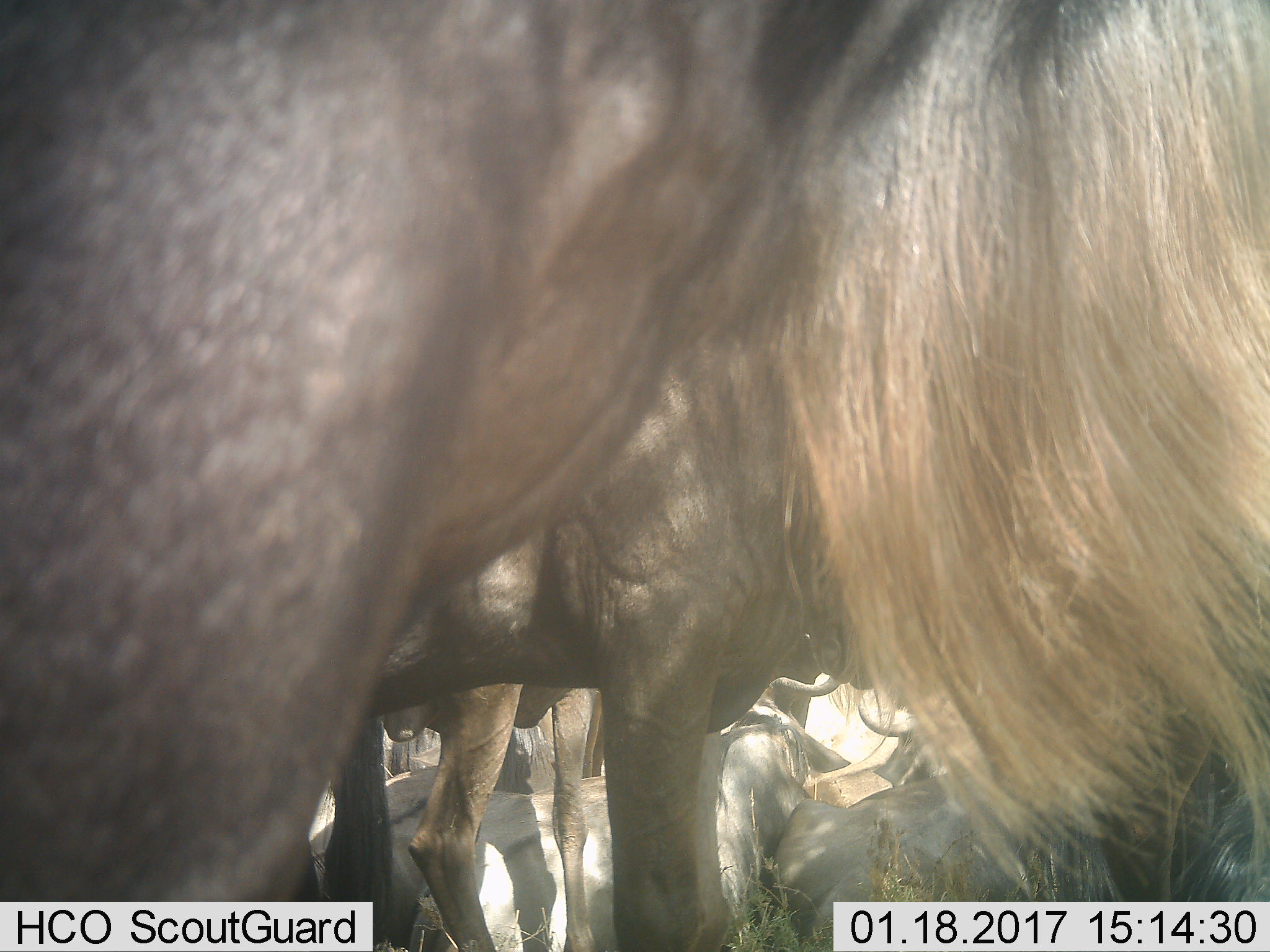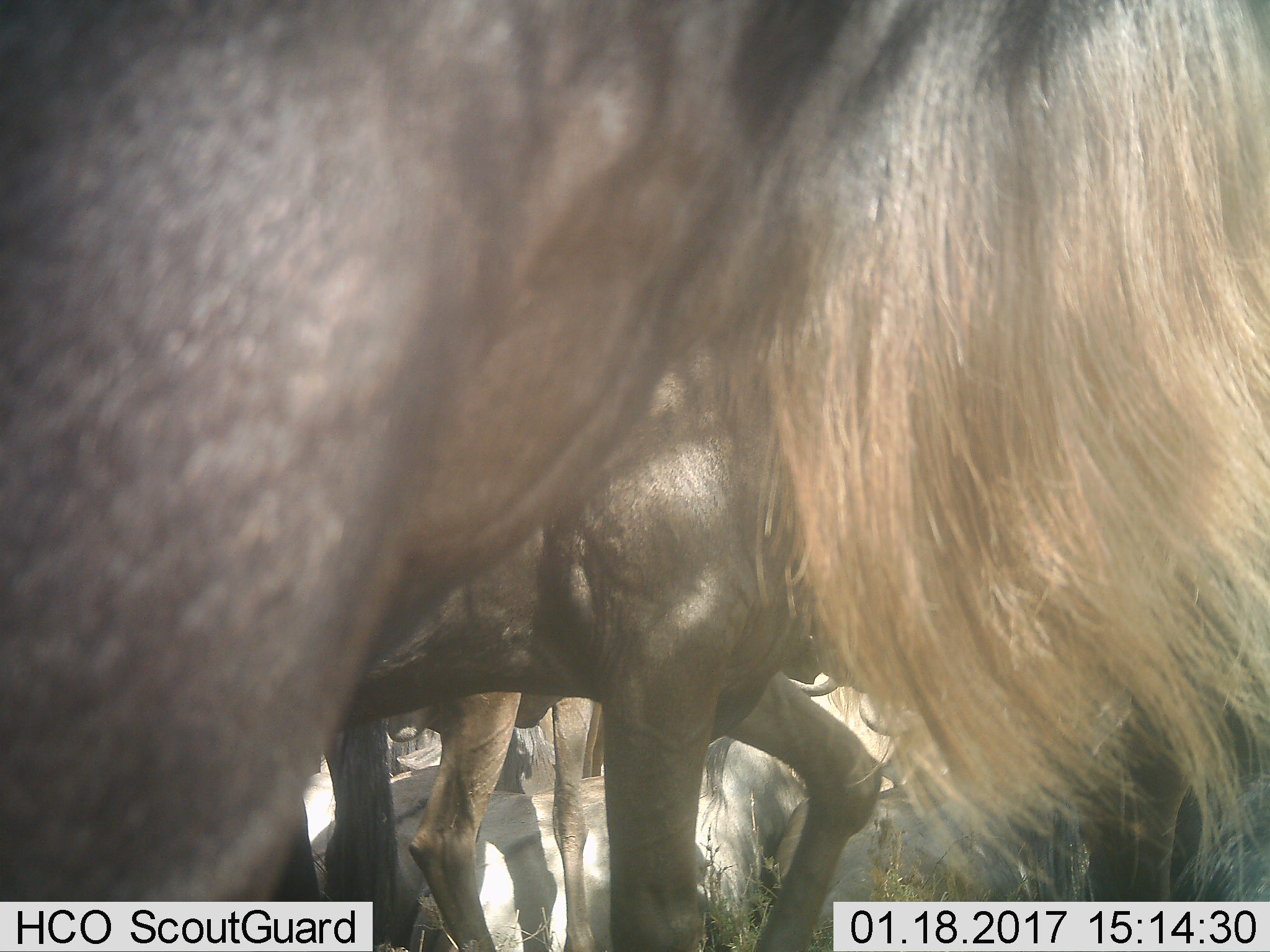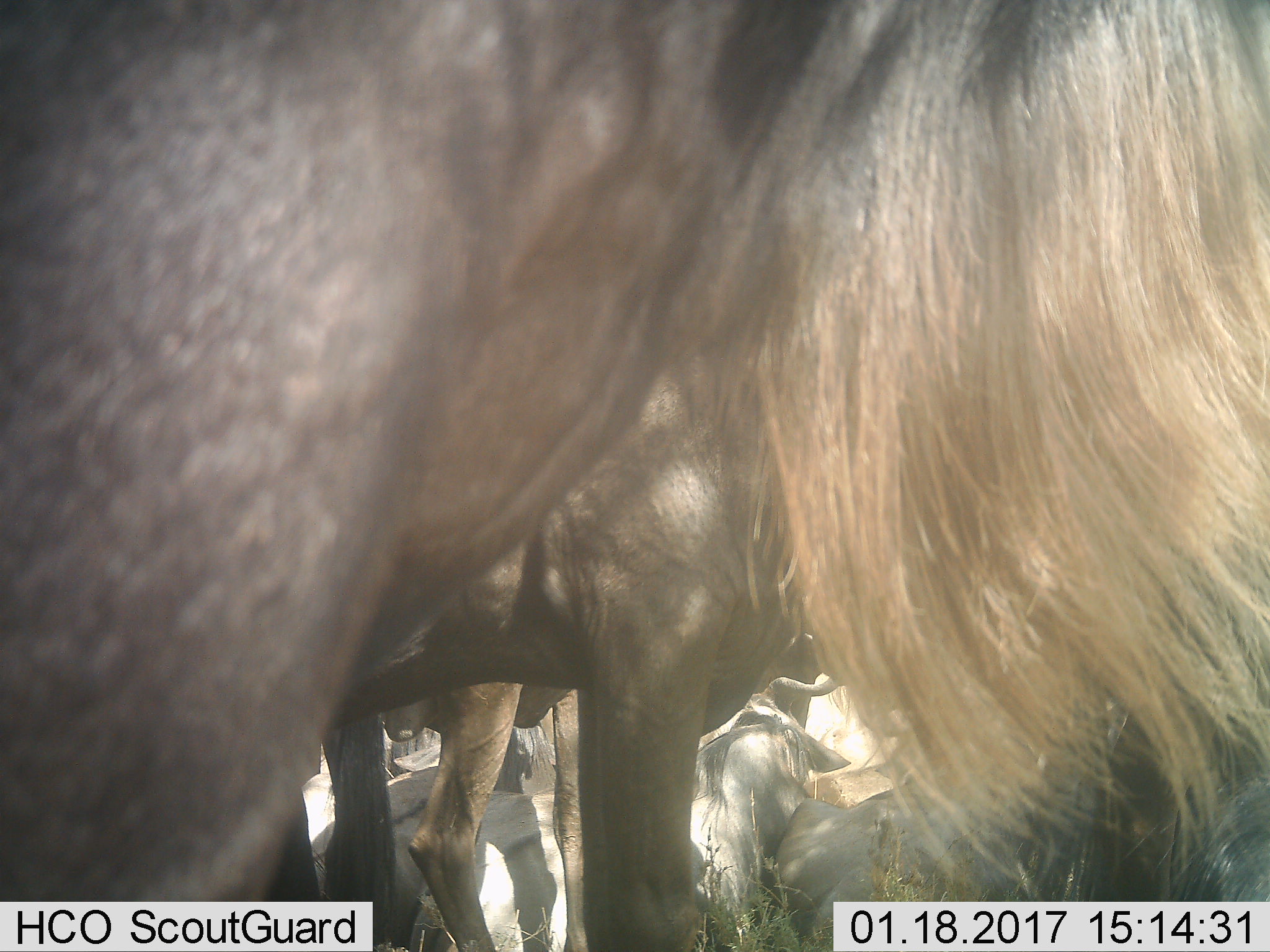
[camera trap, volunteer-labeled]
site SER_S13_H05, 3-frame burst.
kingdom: Animalia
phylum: Chordata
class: Mammalia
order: Artiodactyla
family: Bovidae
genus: Connochaetes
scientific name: Connochaetes taurinus taurinus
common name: blue wildebeest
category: wildebeestblue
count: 7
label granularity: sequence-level